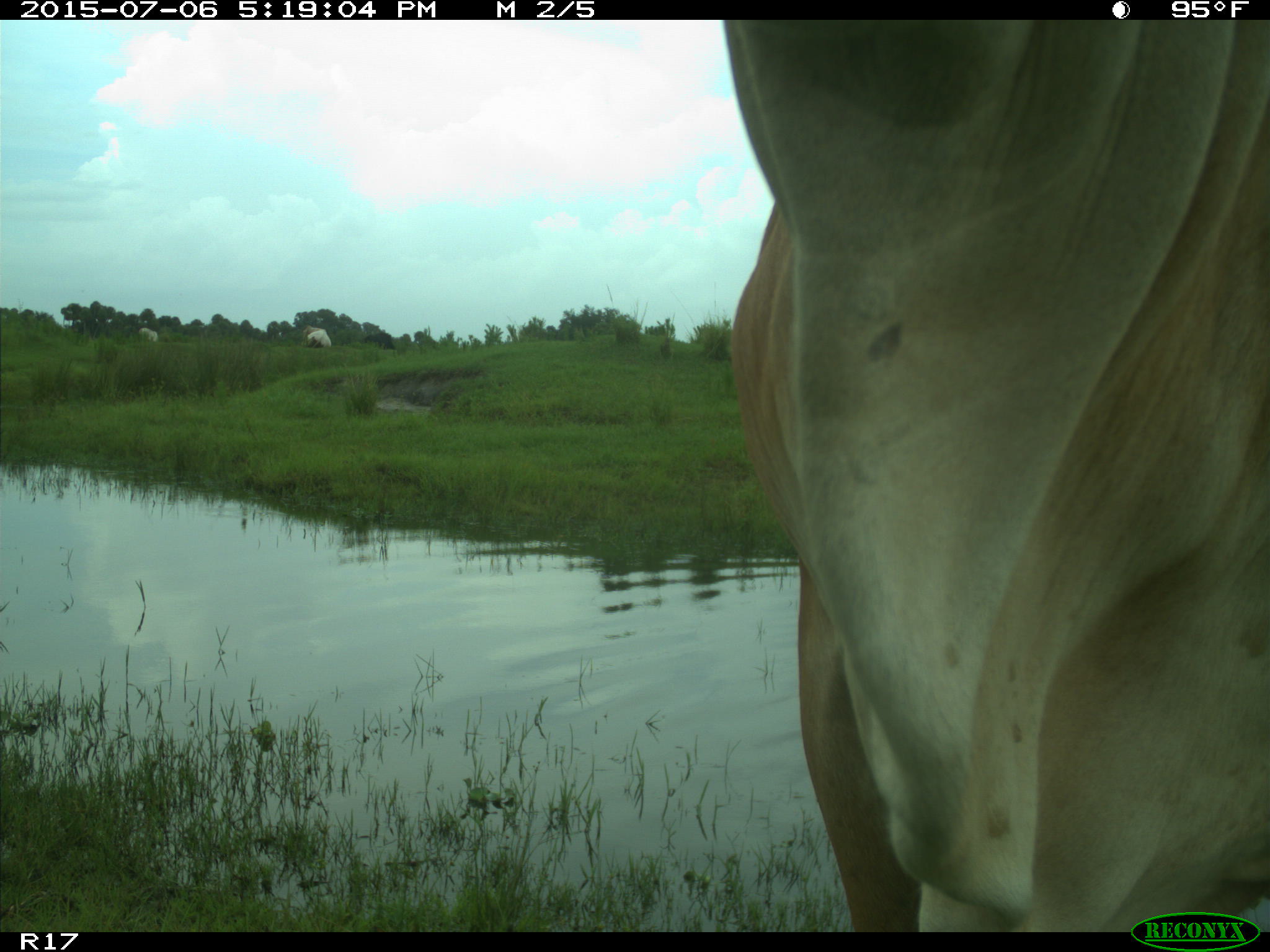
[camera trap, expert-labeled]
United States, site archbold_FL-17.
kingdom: Animalia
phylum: Chordata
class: Mammalia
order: Artiodactyla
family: Bovidae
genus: Bos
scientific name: Bos taurus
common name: domestic cow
Bos taurus (domestic cow).